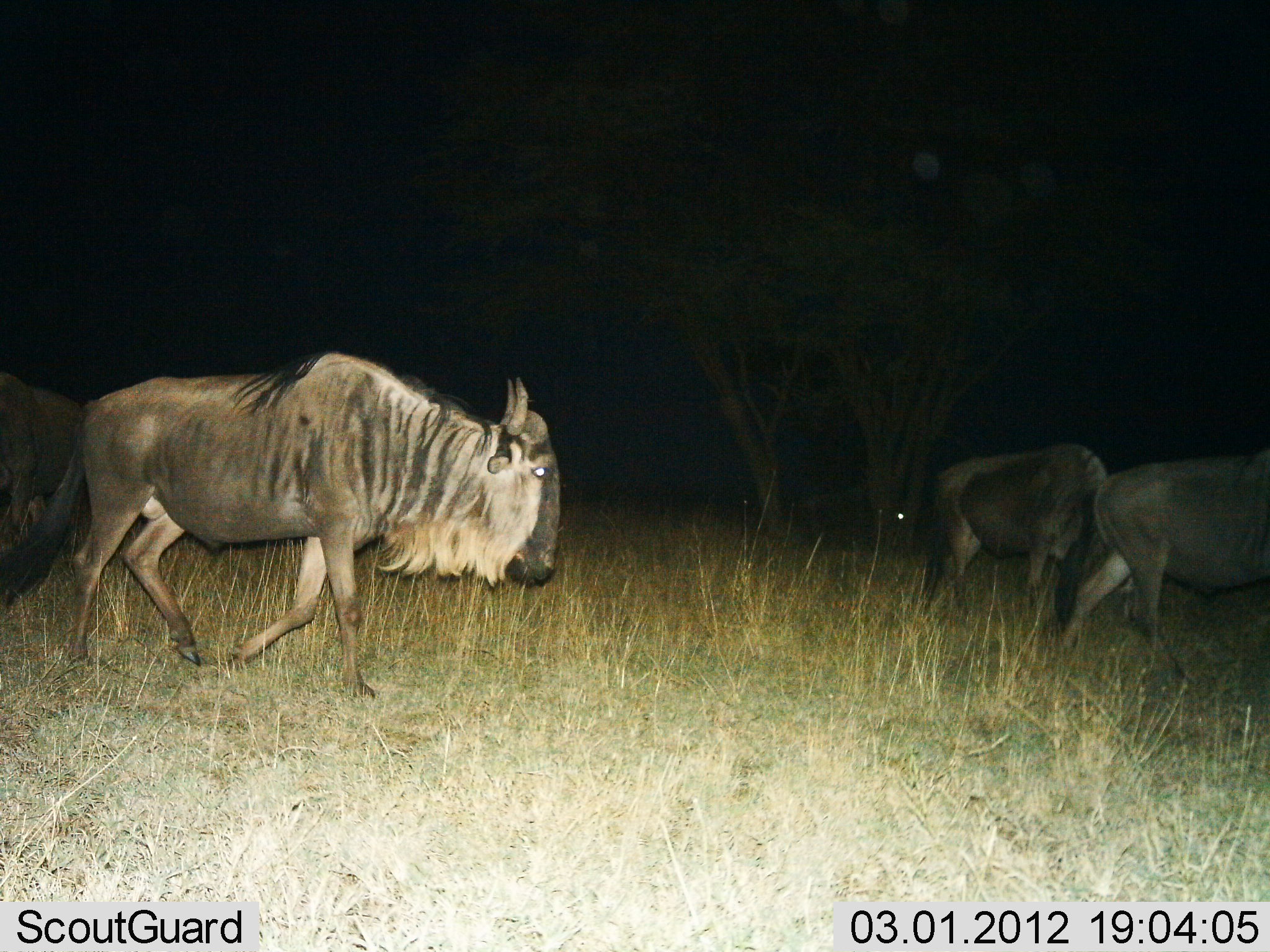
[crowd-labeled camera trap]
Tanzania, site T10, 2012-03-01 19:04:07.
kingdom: Animalia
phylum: Chordata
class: Mammalia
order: Artiodactyla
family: Bovidae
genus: Connochaetes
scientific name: Connochaetes taurinus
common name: blue wildebeest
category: wildebeest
Wildebeest (blue wildebeest) (Connochaetes taurinus), count 4. Behavior (volunteer vote fractions): standing 18%, resting 0%, moving 95%, interacting 0%. Young present (vote fraction): 0%. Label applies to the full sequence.